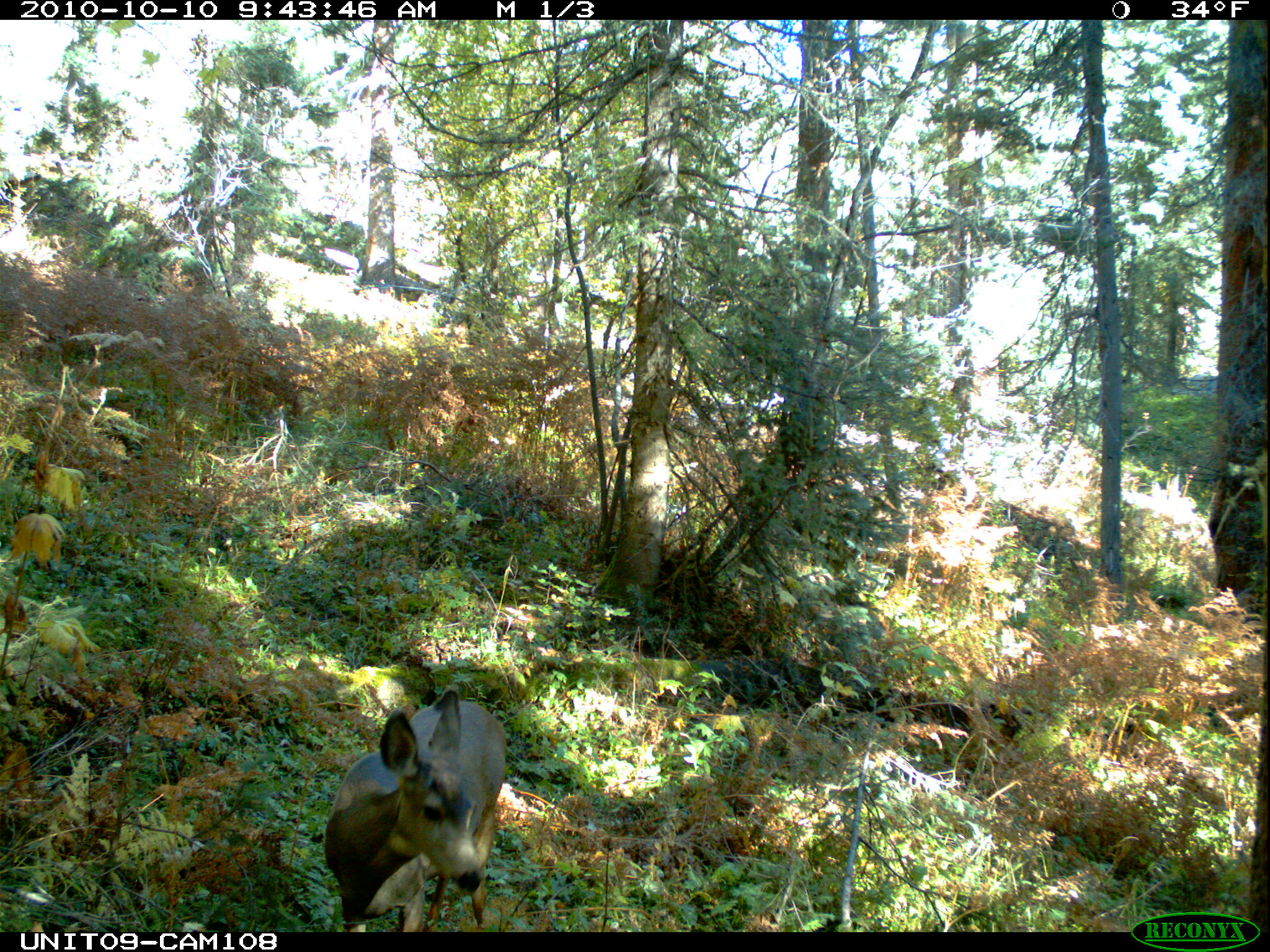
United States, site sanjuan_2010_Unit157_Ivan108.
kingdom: Animalia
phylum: Chordata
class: Mammalia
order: Artiodactyla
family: Cervidae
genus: Odocoileus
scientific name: Odocoileus hemionus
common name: mule deer